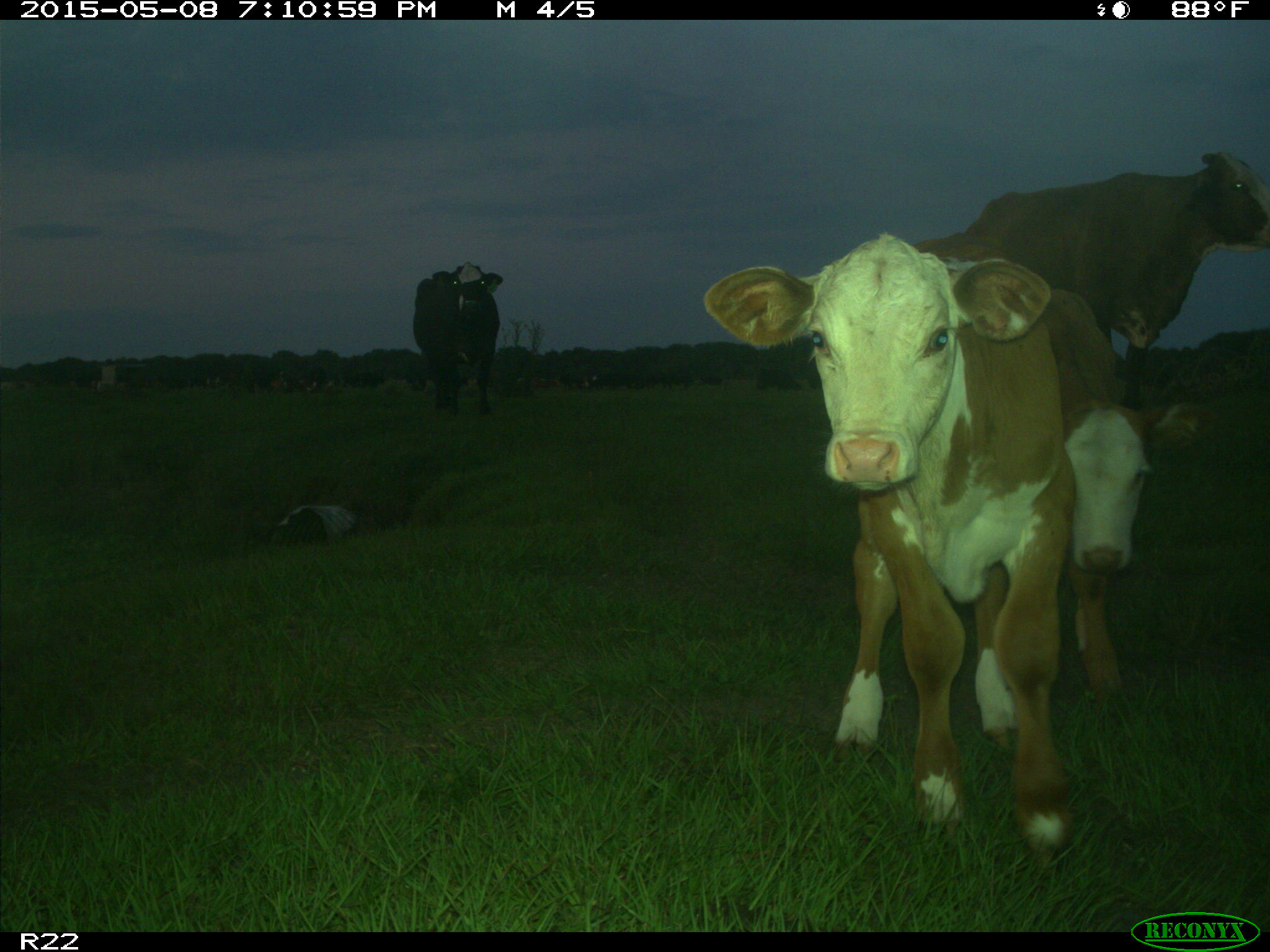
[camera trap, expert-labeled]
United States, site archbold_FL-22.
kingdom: Animalia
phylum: Chordata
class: Mammalia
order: Artiodactyla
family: Bovidae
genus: Bos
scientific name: Bos taurus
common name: domestic cow